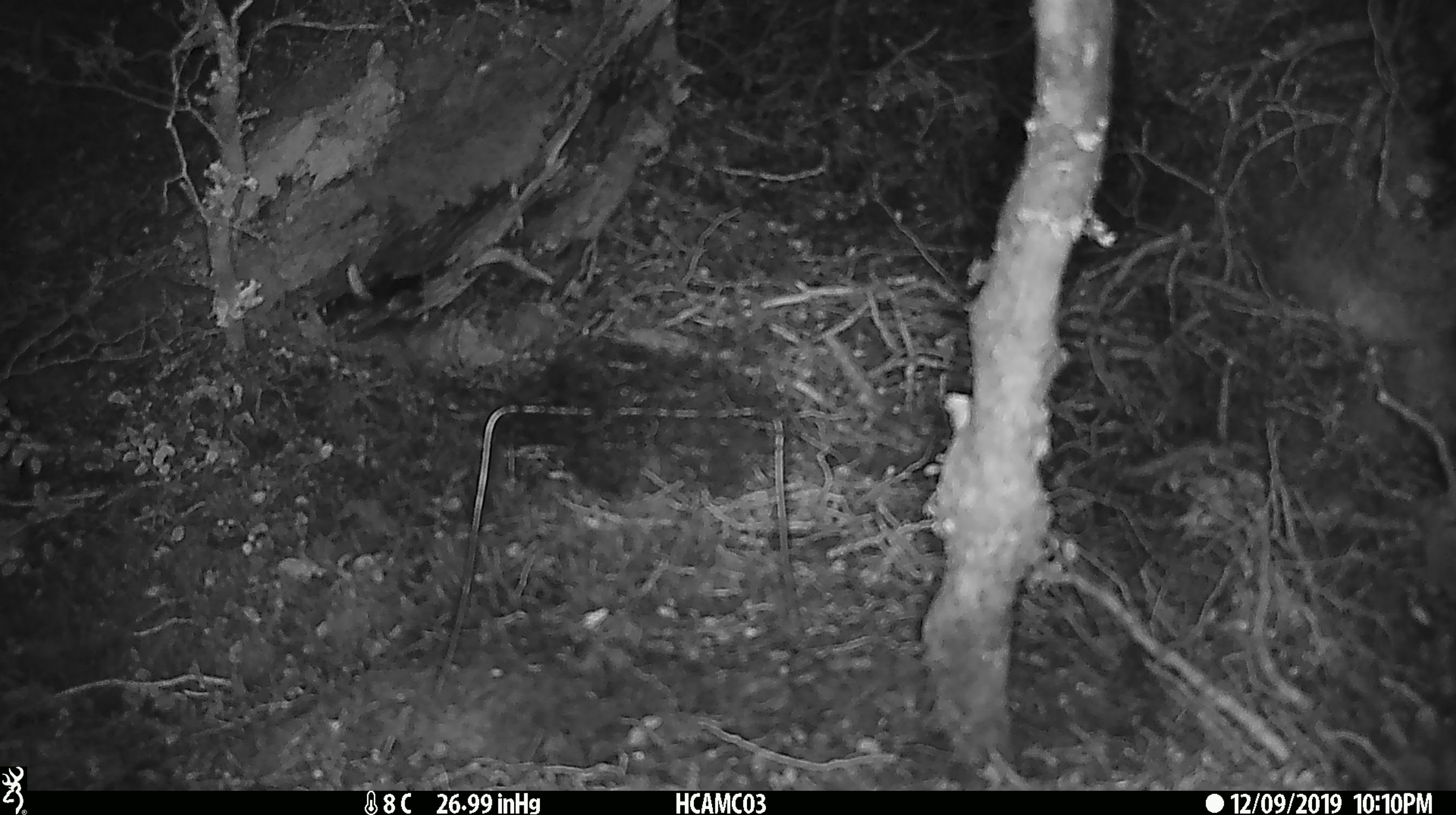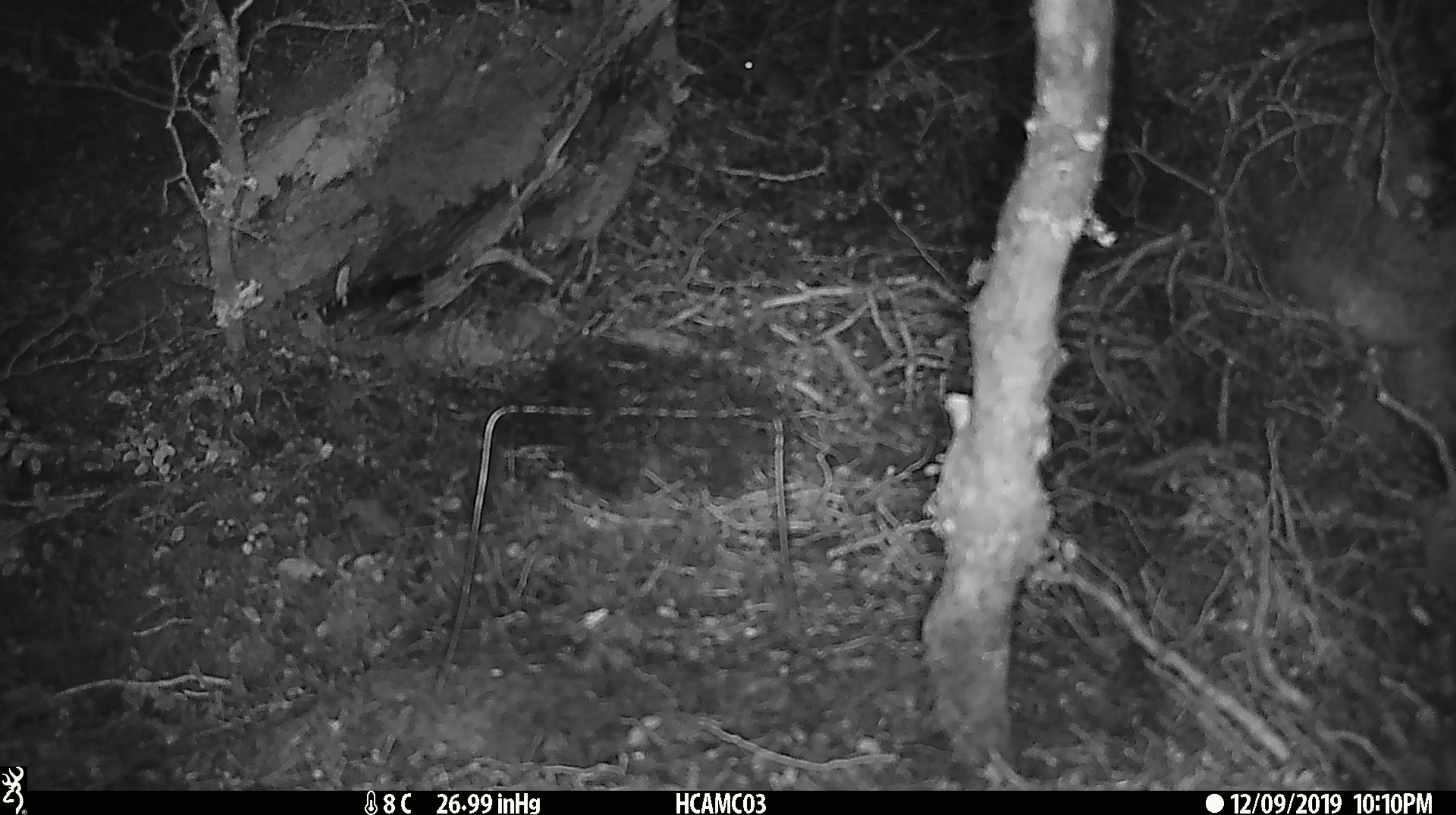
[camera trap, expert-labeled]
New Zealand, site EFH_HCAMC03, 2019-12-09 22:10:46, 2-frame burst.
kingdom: Animalia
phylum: Chordata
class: Mammalia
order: Rodentia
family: Muridae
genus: Mus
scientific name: Mus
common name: mouse